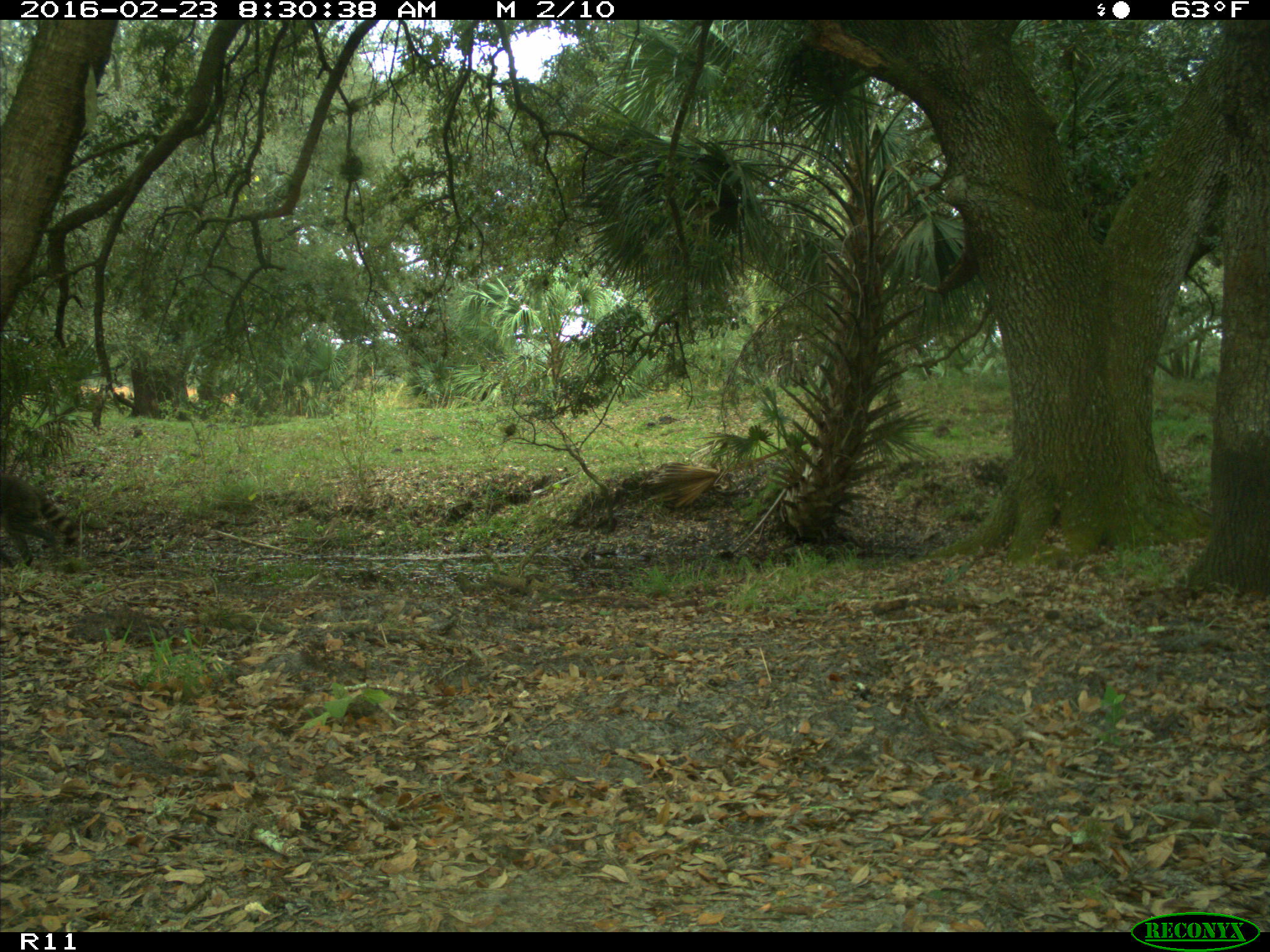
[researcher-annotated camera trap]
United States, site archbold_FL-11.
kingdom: Animalia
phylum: Chordata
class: Mammalia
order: Carnivora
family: Procyonidae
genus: Procyon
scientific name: Procyon lotor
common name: common raccoon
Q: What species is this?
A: Procyon lotor (common raccoon).